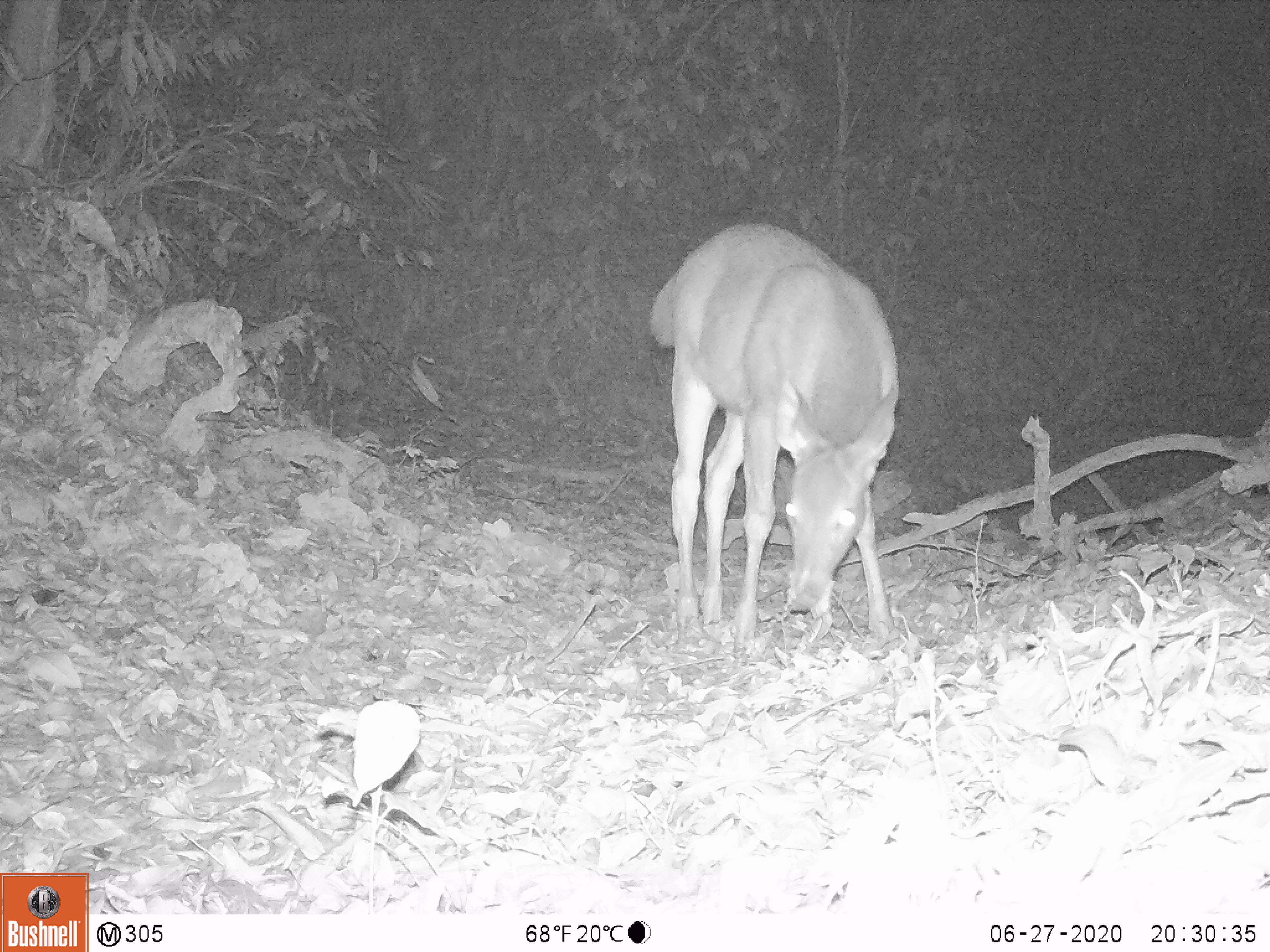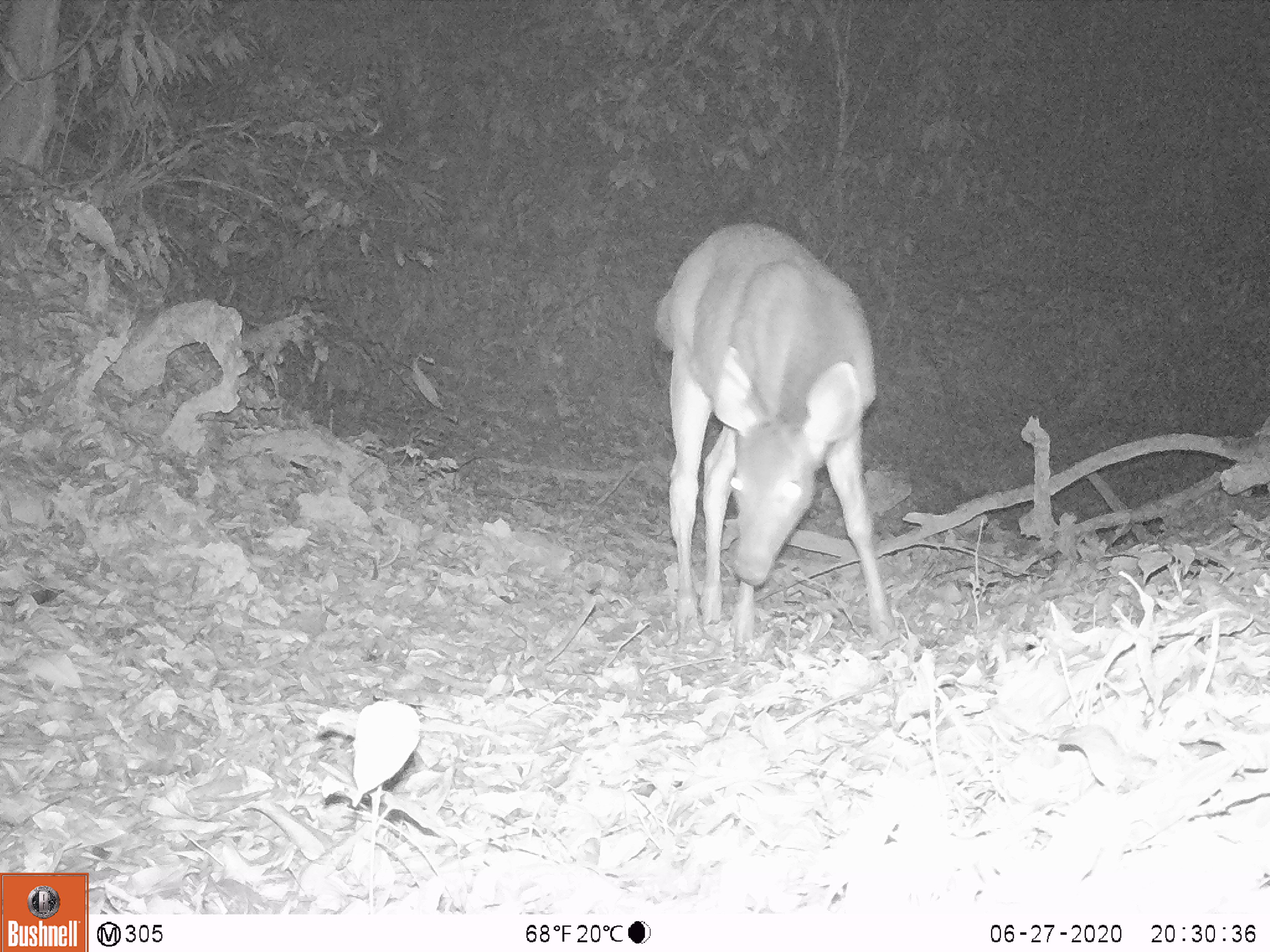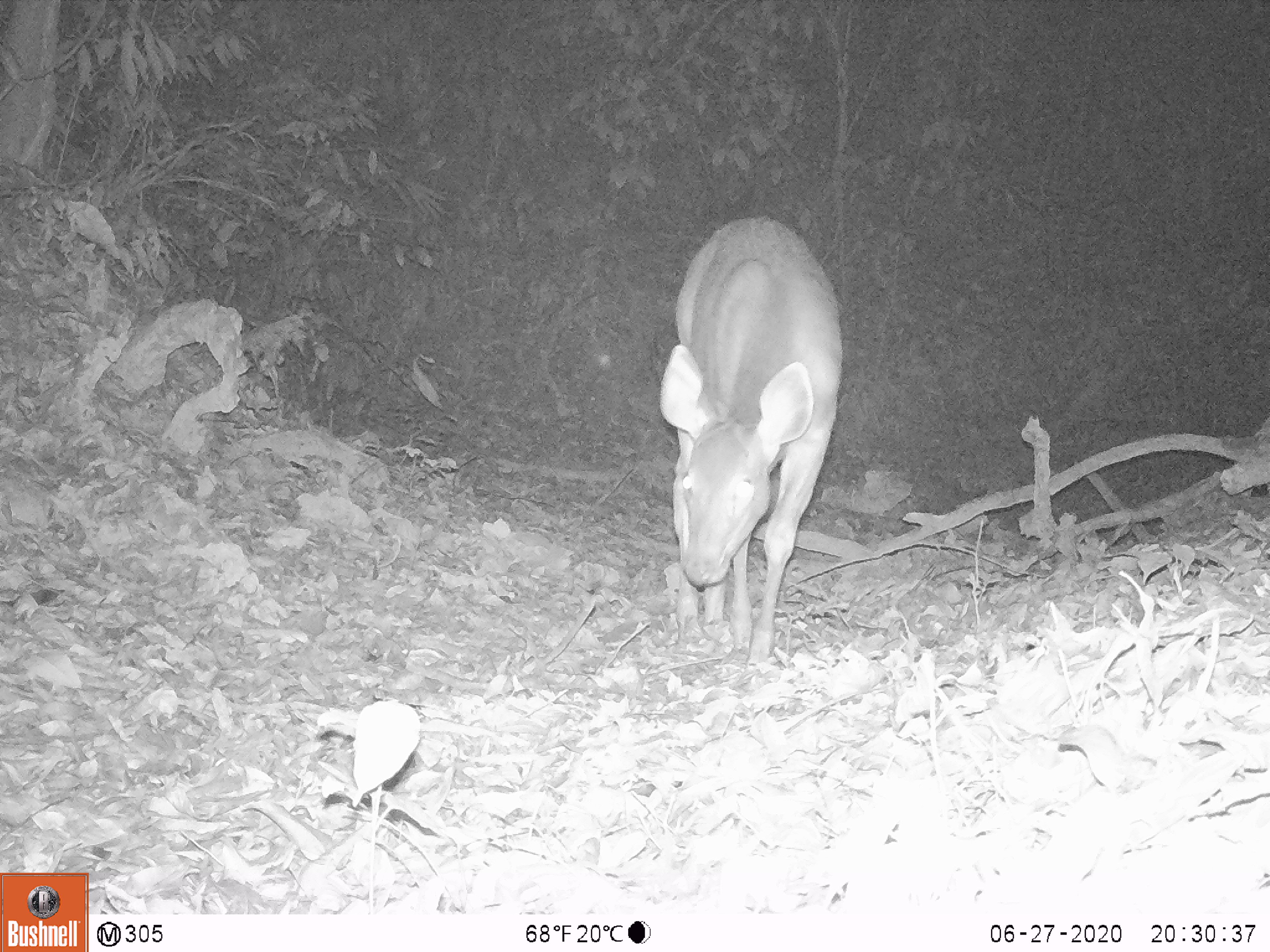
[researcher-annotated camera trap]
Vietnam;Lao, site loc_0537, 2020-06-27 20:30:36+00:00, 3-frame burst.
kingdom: Animalia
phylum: Chordata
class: Mammalia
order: Artiodactyla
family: Cervidae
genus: Rusa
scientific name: Rusa unicolor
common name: sambar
Sambar (Rusa unicolor). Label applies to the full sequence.